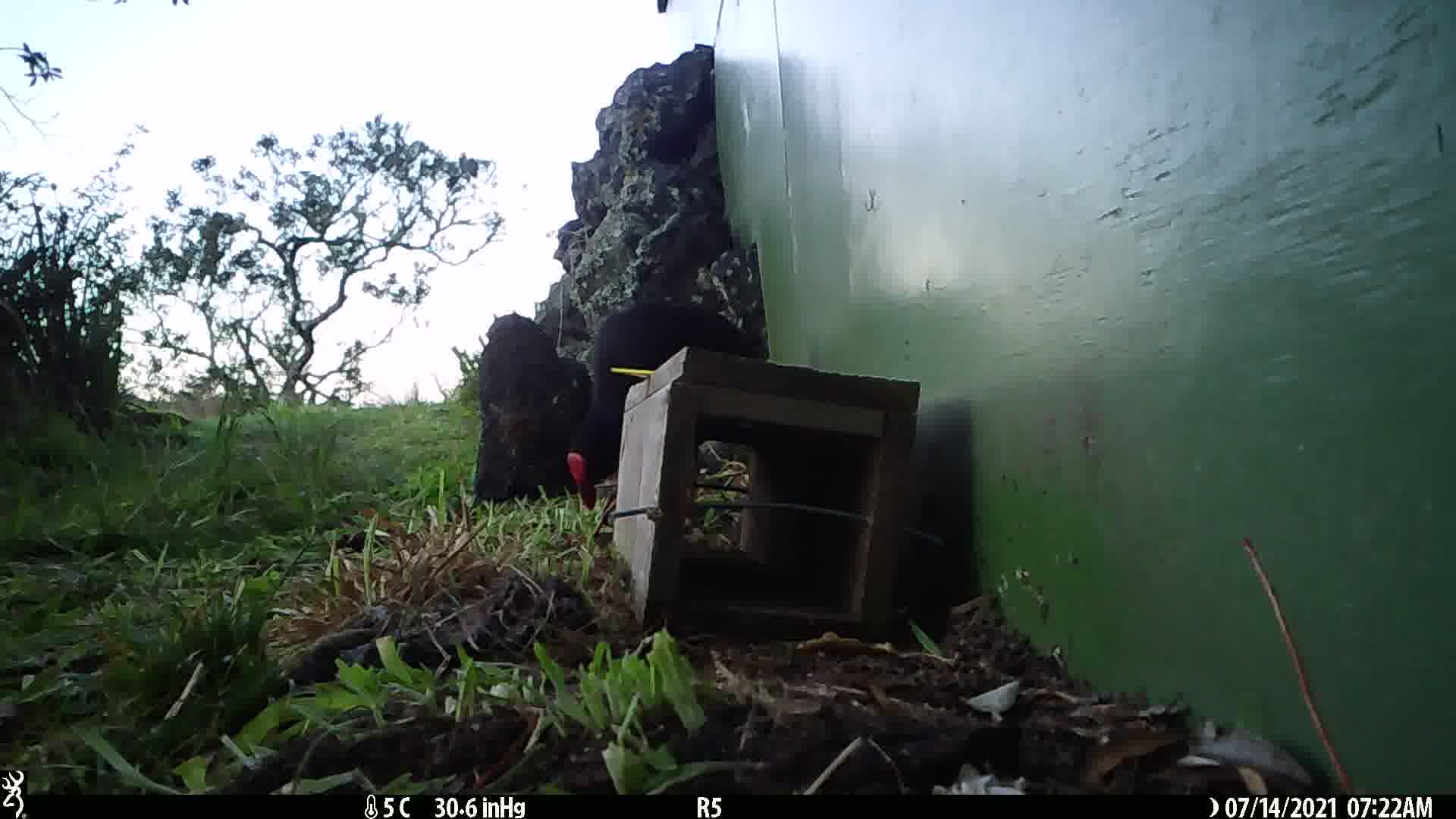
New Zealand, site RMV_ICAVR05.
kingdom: Animalia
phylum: Chordata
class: Aves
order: Gruiformes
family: Rallidae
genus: Porphyrio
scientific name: Porphyrio melanotus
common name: australasian swamphen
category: pukeko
Pukeko (australasian swamphen) (Porphyrio melanotus).